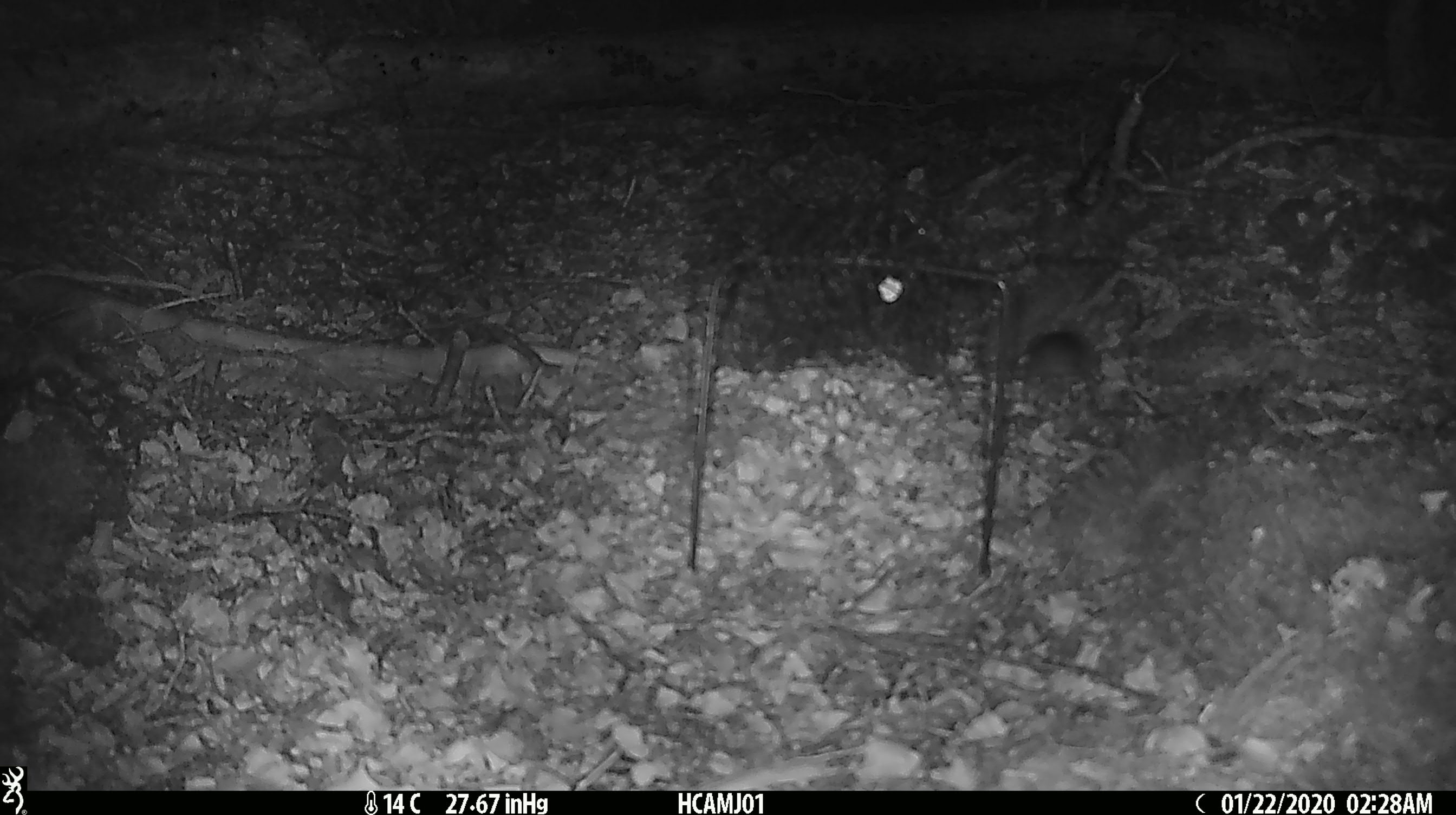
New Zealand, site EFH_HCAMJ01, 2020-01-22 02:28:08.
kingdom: Animalia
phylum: Chordata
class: Mammalia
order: Rodentia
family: Muridae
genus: Mus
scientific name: Mus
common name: mouse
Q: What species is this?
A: Mouse (Mus).